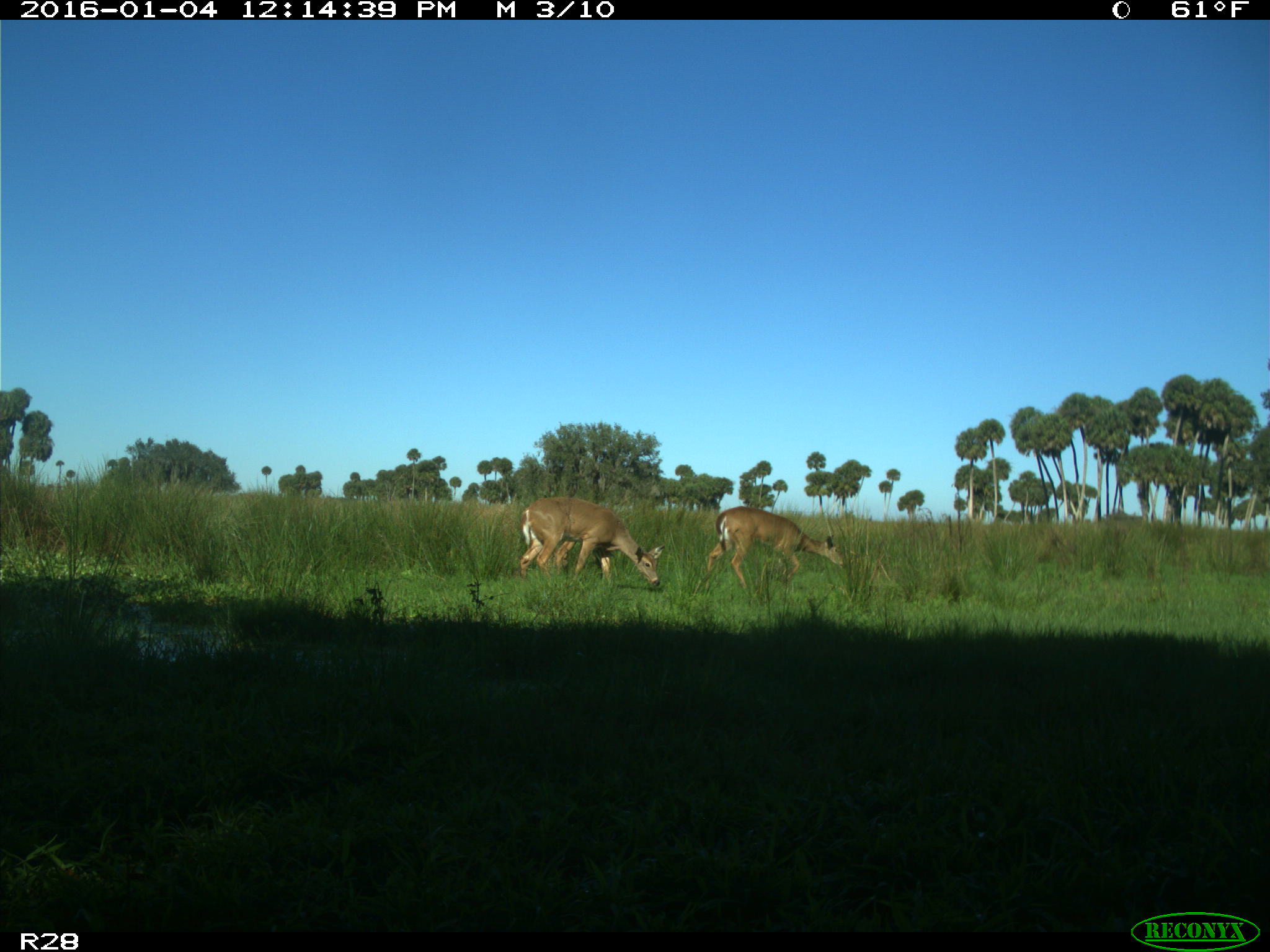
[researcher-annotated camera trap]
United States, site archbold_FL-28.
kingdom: Animalia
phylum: Chordata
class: Mammalia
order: Artiodactyla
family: Cervidae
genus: Odocoileus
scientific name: Odocoileus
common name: deer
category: unidentified deer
Unidentified deer (deer) (Odocoileus).